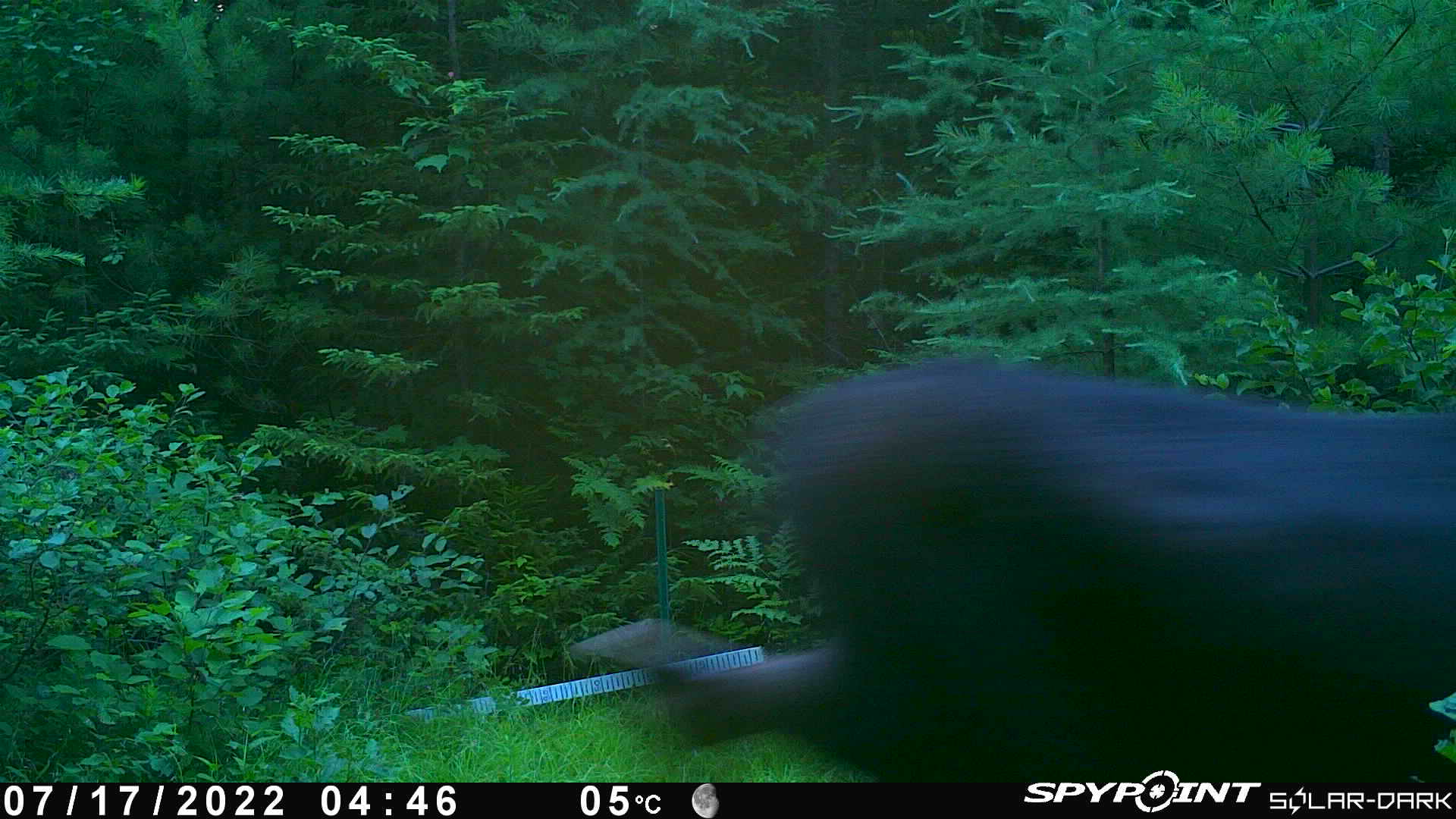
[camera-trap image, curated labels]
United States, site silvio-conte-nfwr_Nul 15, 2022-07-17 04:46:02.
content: unidentified animal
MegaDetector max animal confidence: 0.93